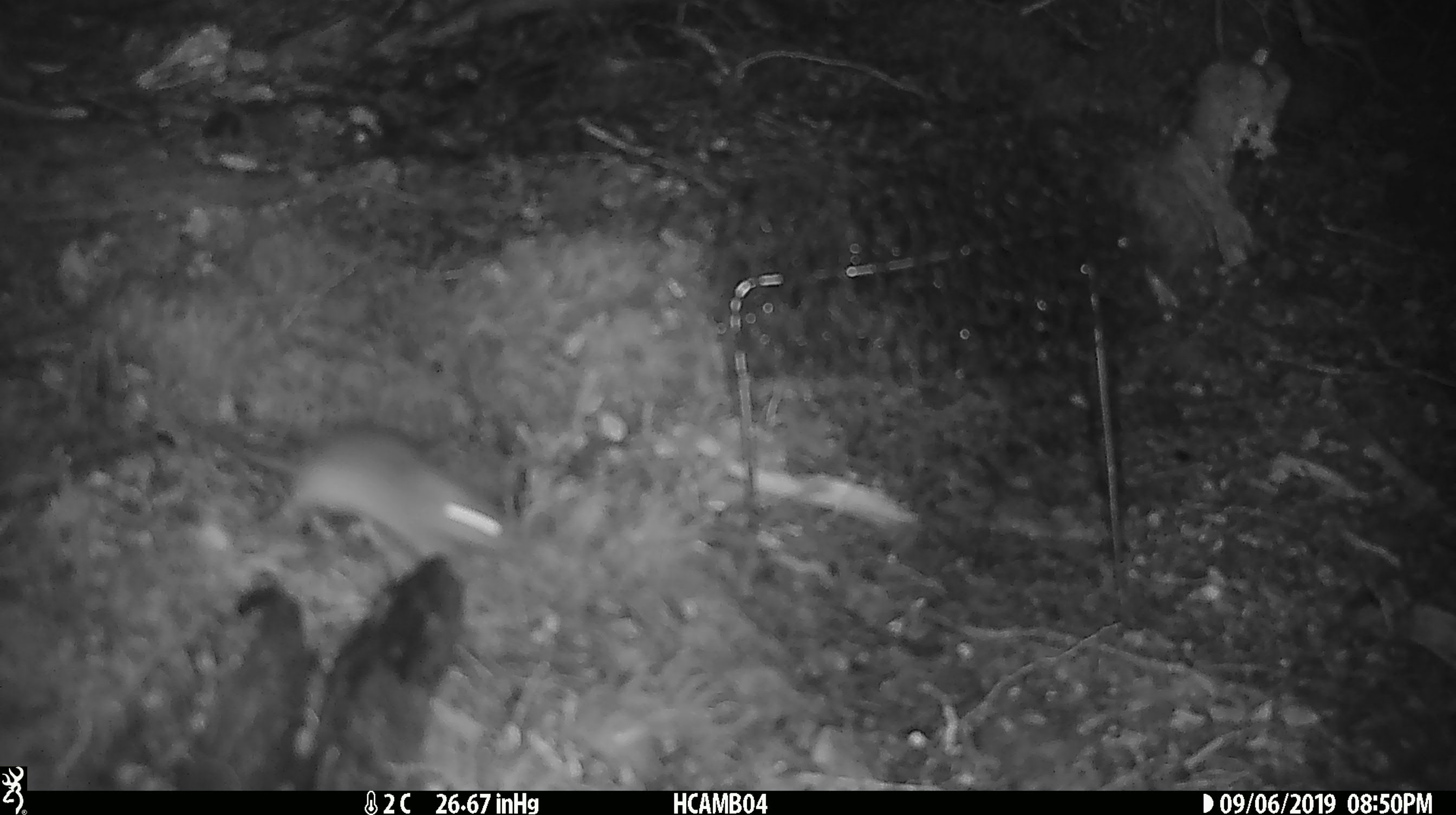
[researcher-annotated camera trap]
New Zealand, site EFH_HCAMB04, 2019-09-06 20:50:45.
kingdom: Animalia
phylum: Chordata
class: Mammalia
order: Rodentia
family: Muridae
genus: Mus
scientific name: Mus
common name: mouse